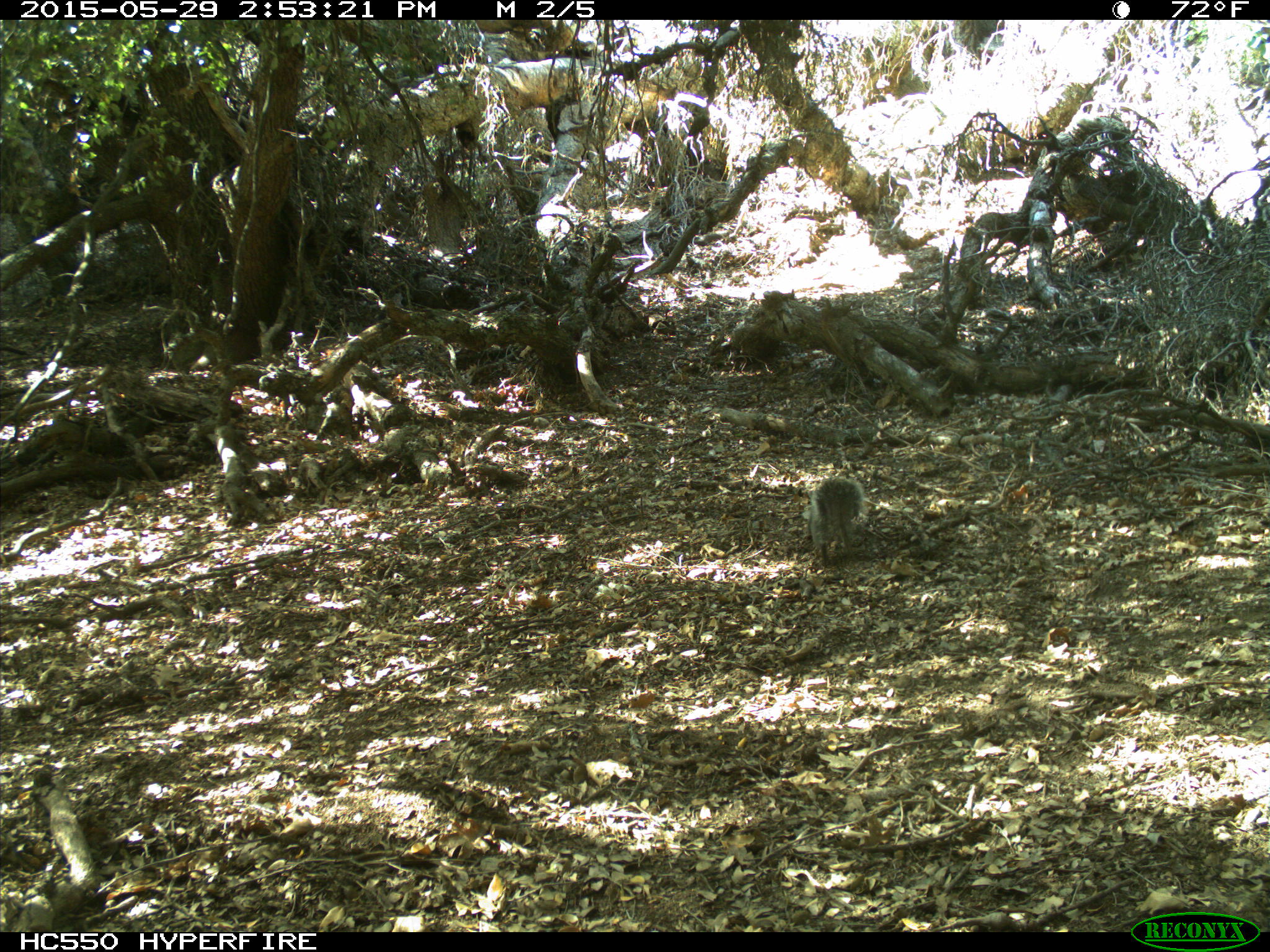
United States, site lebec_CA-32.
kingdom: Animalia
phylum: Chordata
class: Mammalia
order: Rodentia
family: Sciuridae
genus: Sciurus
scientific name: Sciurus carolinensis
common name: eastern gray squirrel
Sciurus carolinensis (eastern gray squirrel).